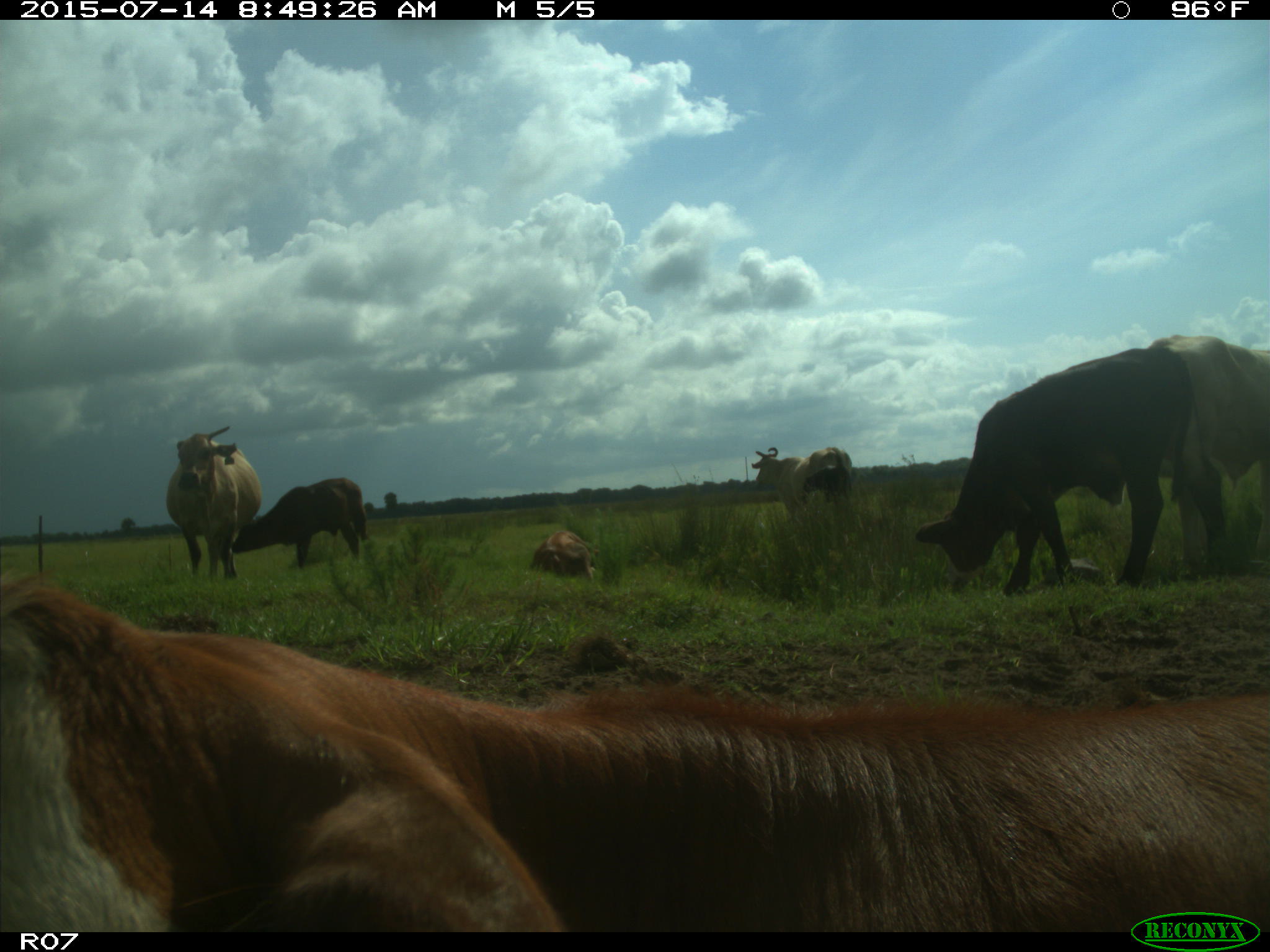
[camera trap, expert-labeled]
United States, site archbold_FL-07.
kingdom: Animalia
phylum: Chordata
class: Mammalia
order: Artiodactyla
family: Bovidae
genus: Bos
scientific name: Bos taurus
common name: domestic cow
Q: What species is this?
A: Bos taurus (domestic cow).